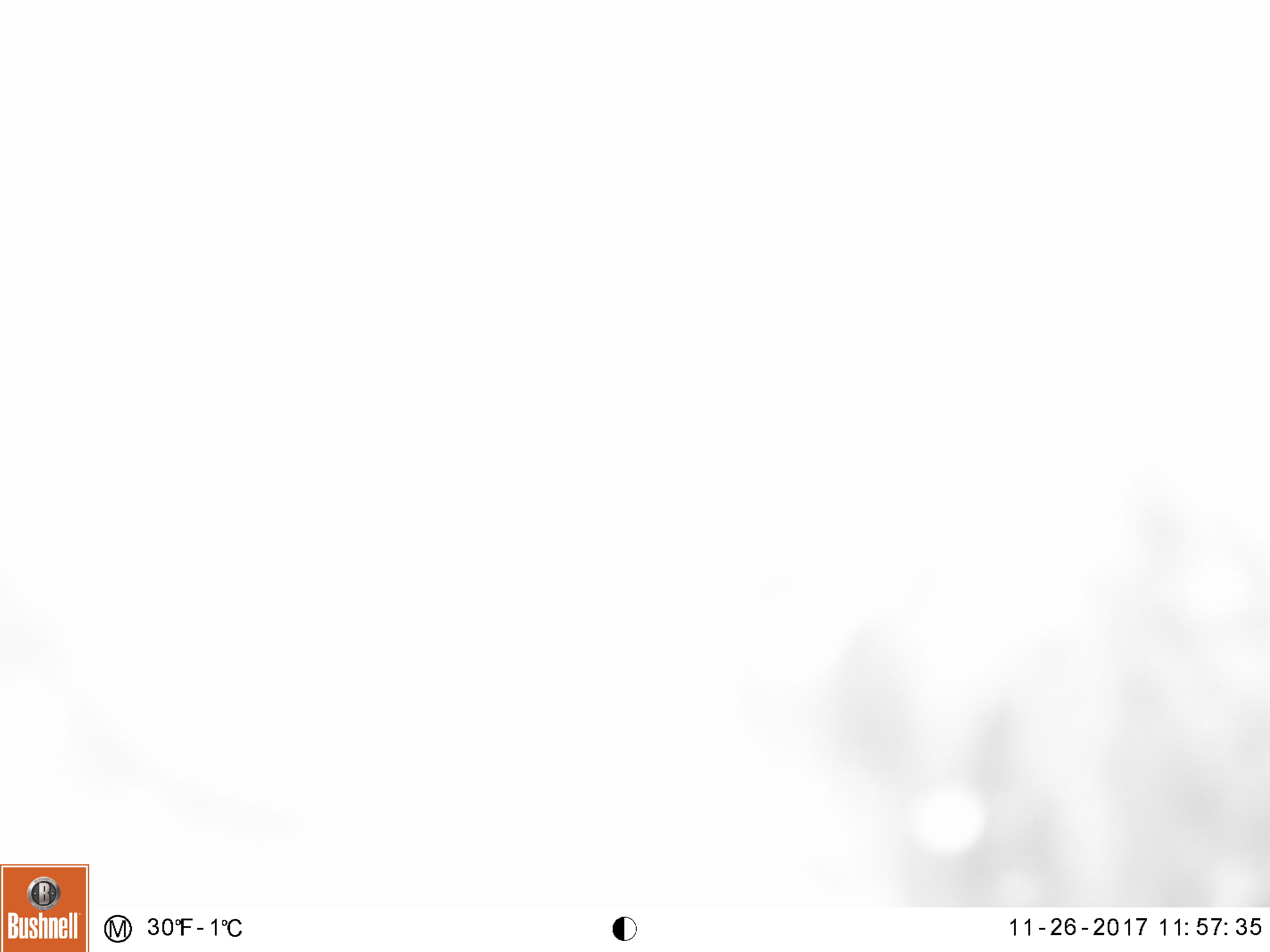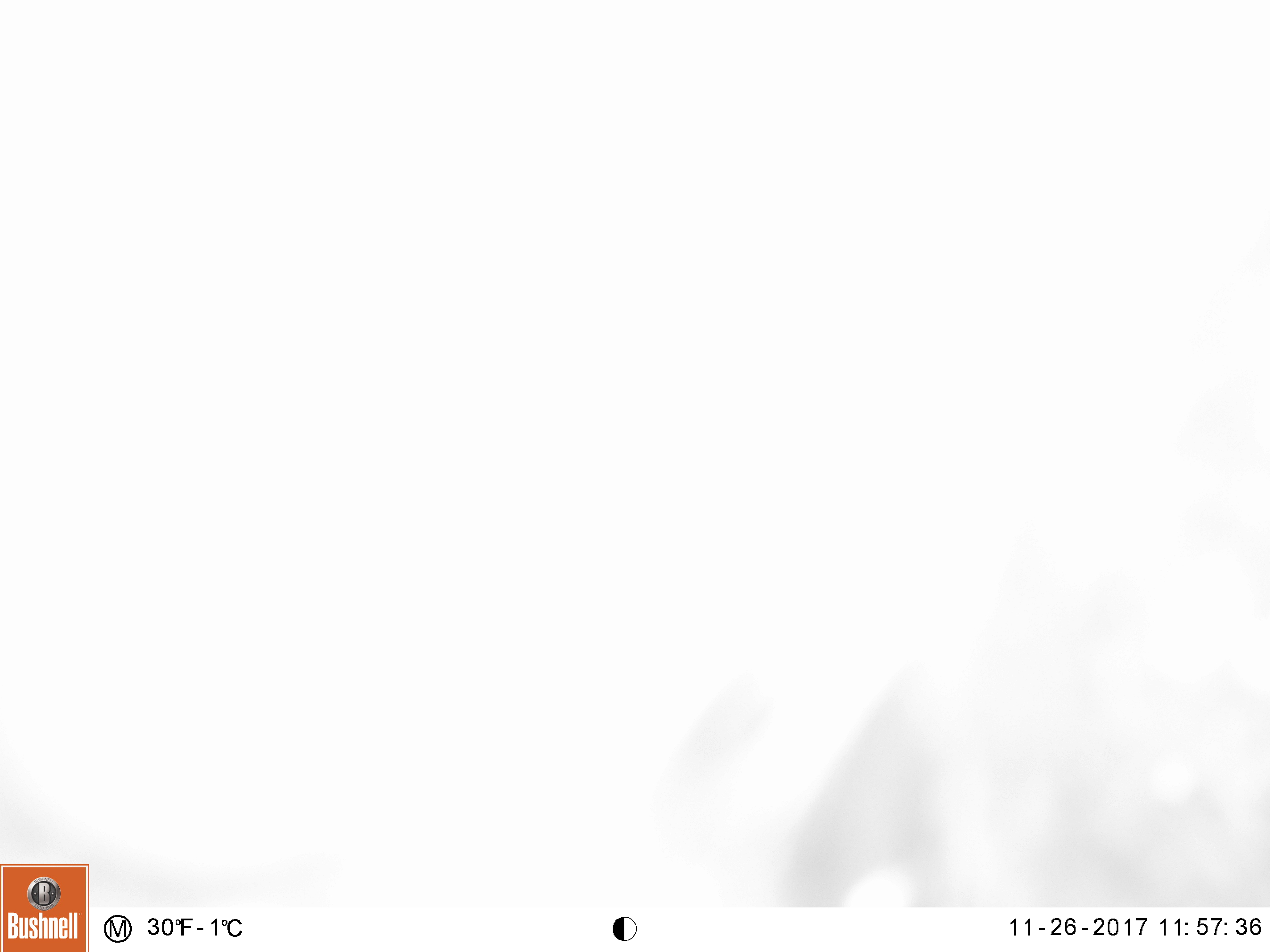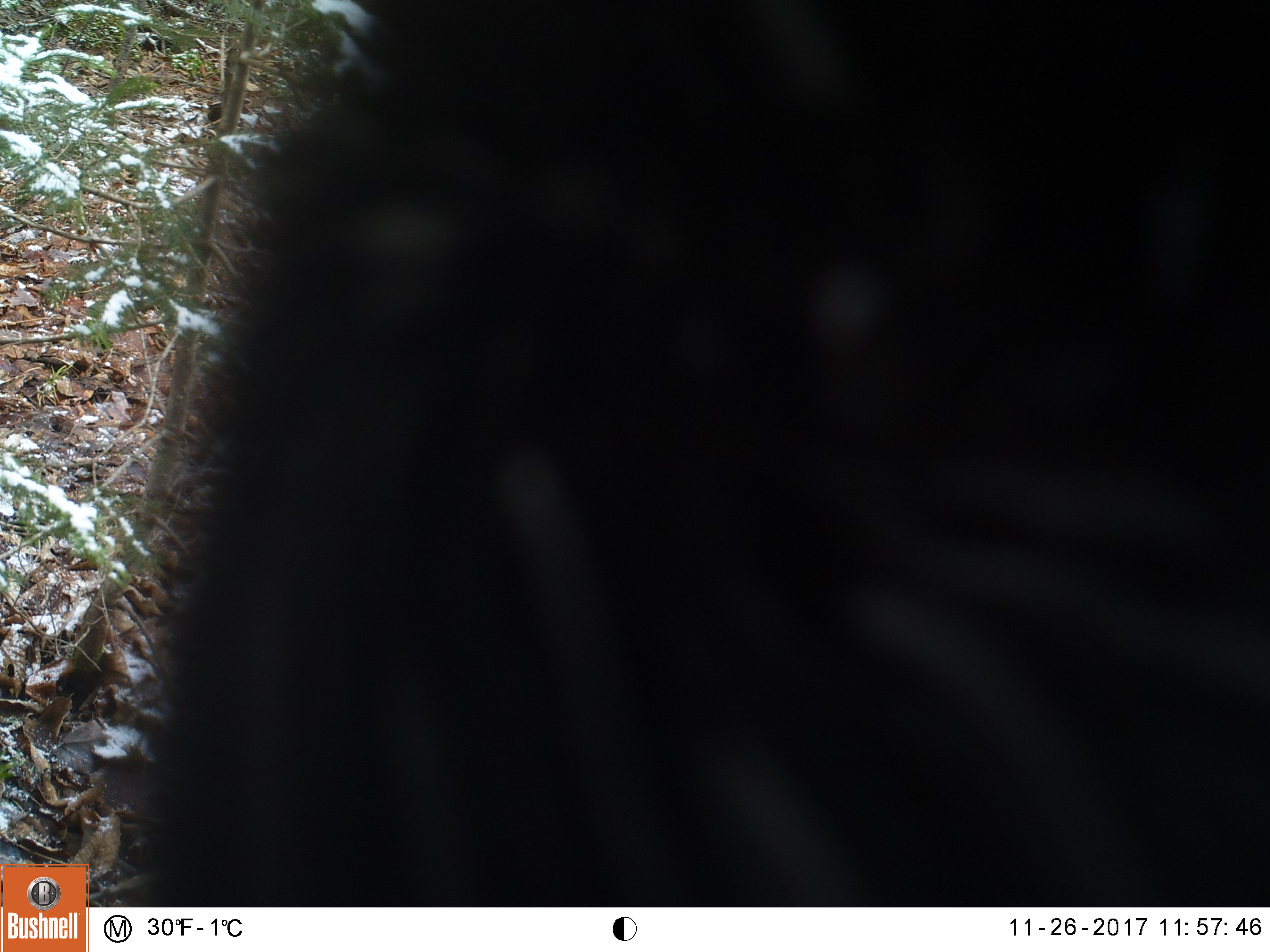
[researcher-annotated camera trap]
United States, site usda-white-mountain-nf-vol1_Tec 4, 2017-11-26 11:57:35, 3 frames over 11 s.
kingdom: Animalia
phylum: Chordata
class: Mammalia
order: Carnivora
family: Ursidae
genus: Ursus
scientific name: Ursus americanus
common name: black bear